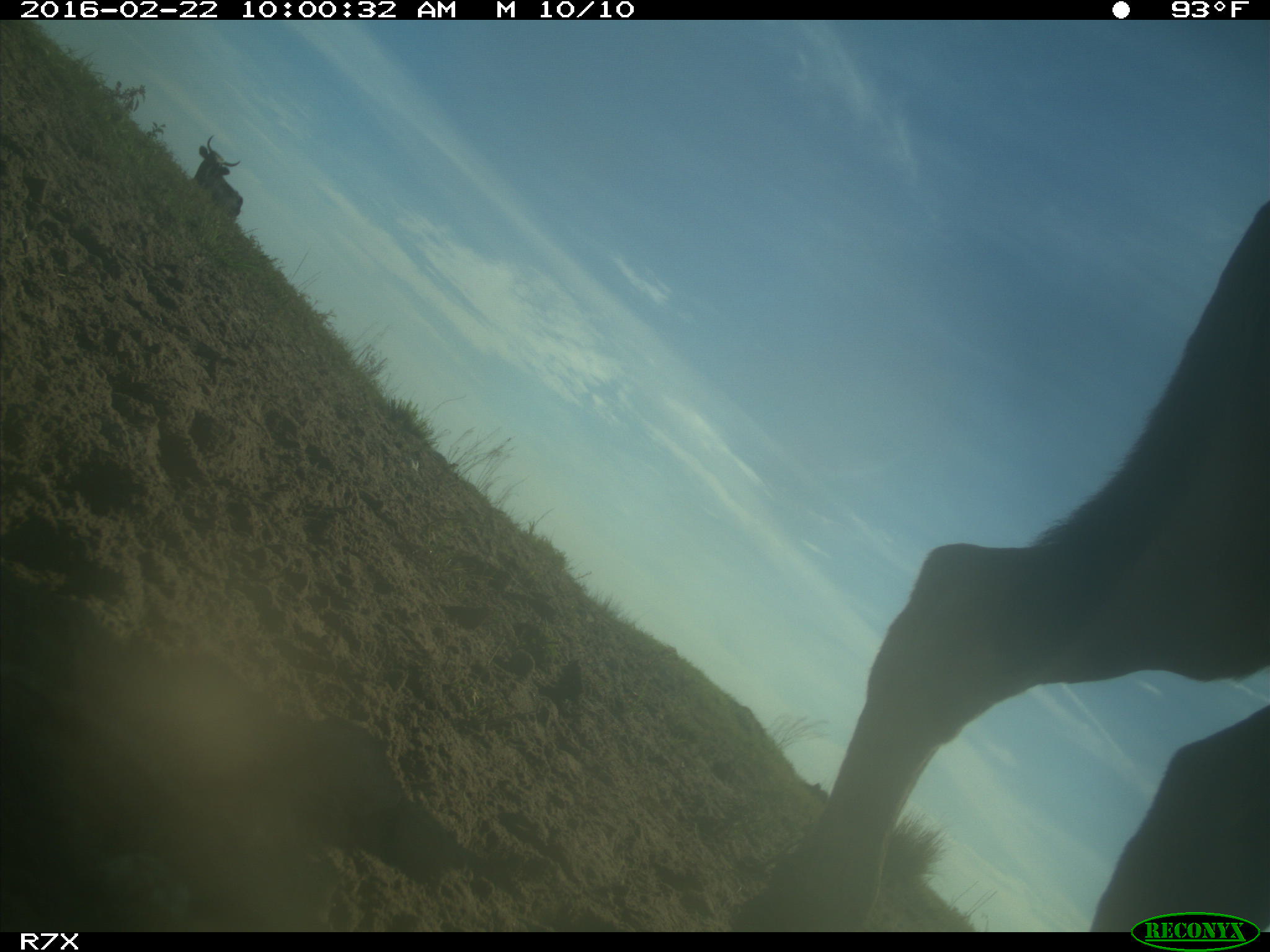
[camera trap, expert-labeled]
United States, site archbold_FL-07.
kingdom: Animalia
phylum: Chordata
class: Mammalia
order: Artiodactyla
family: Bovidae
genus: Bos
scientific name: Bos taurus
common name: domestic cow